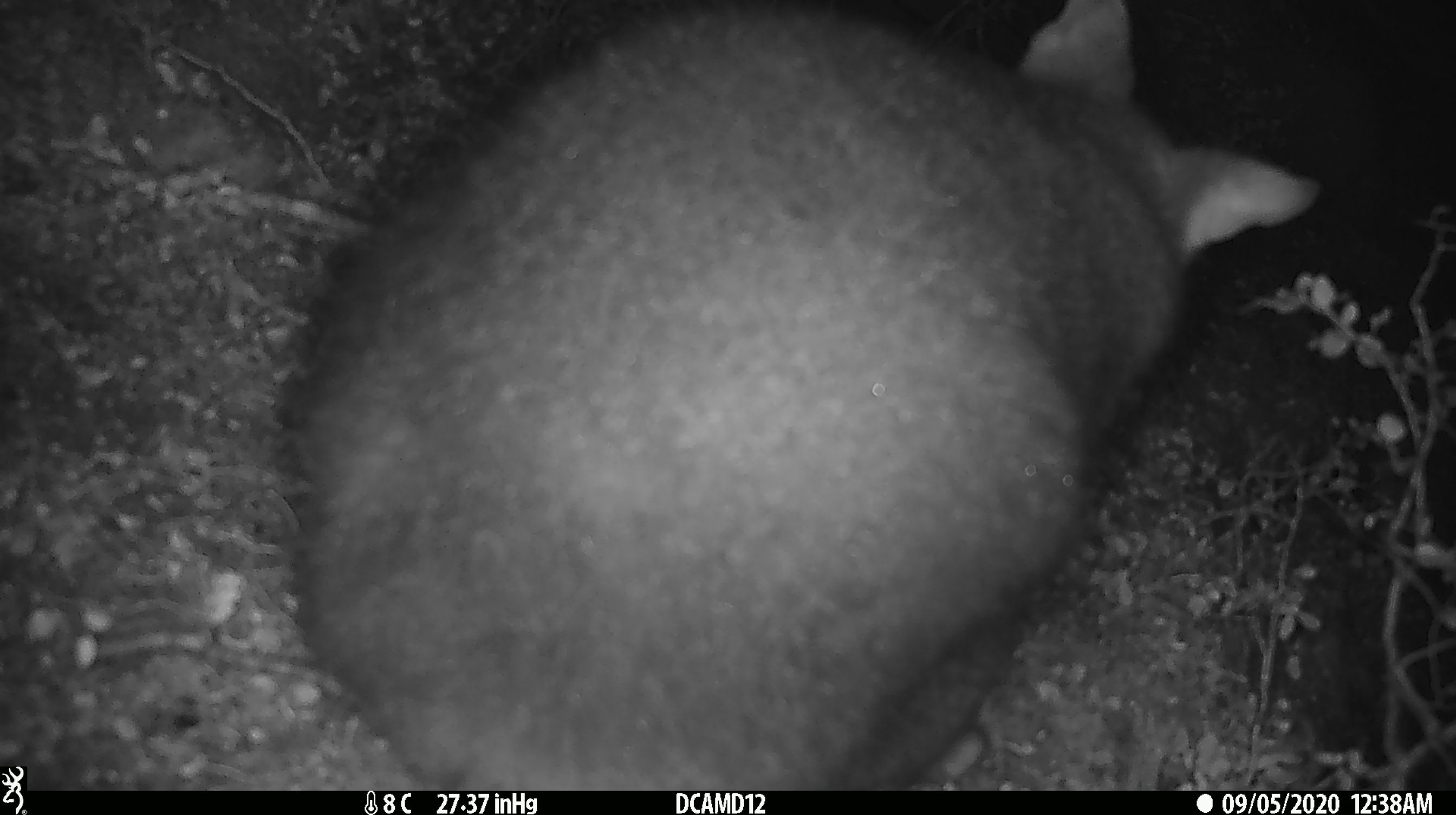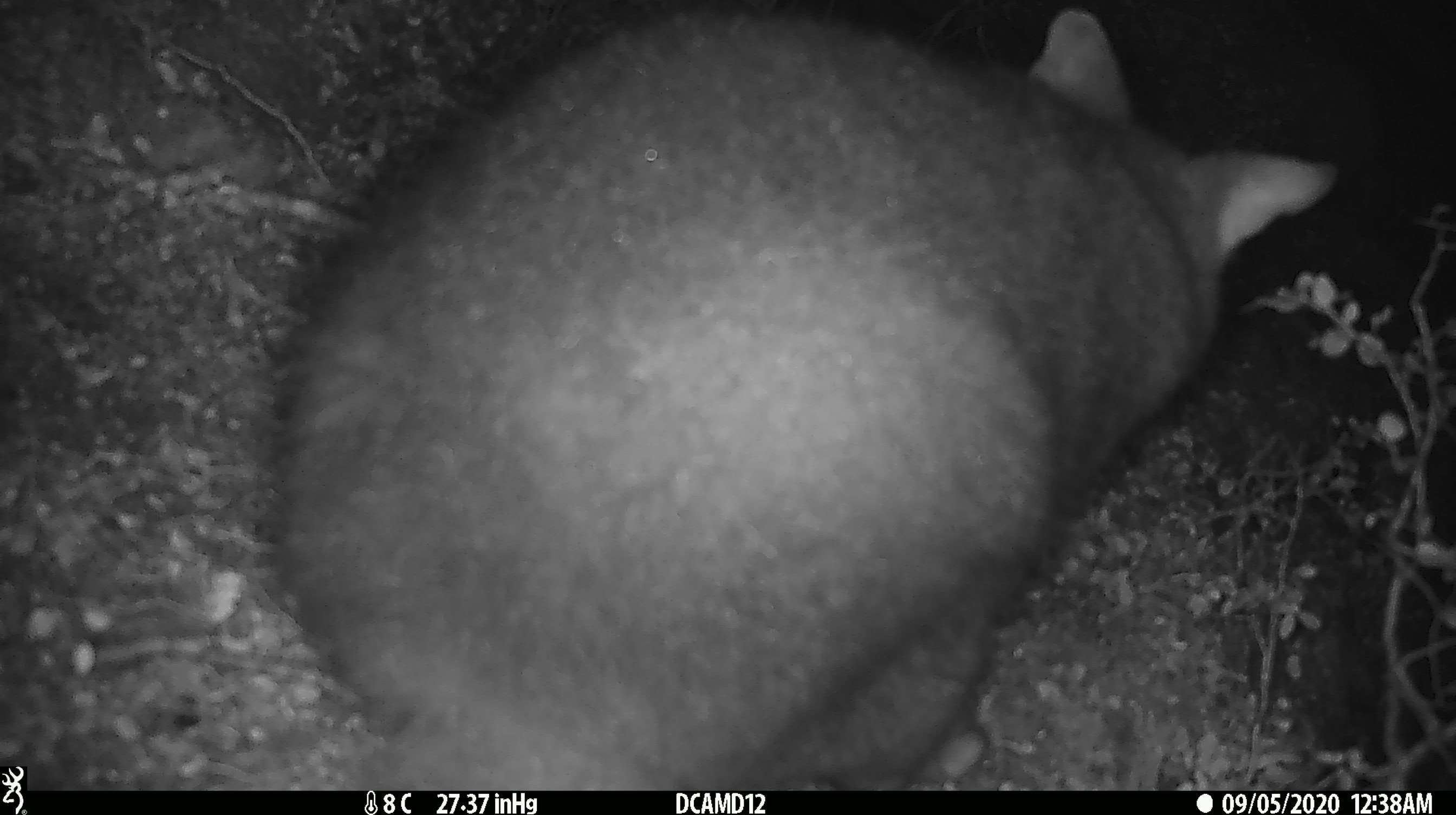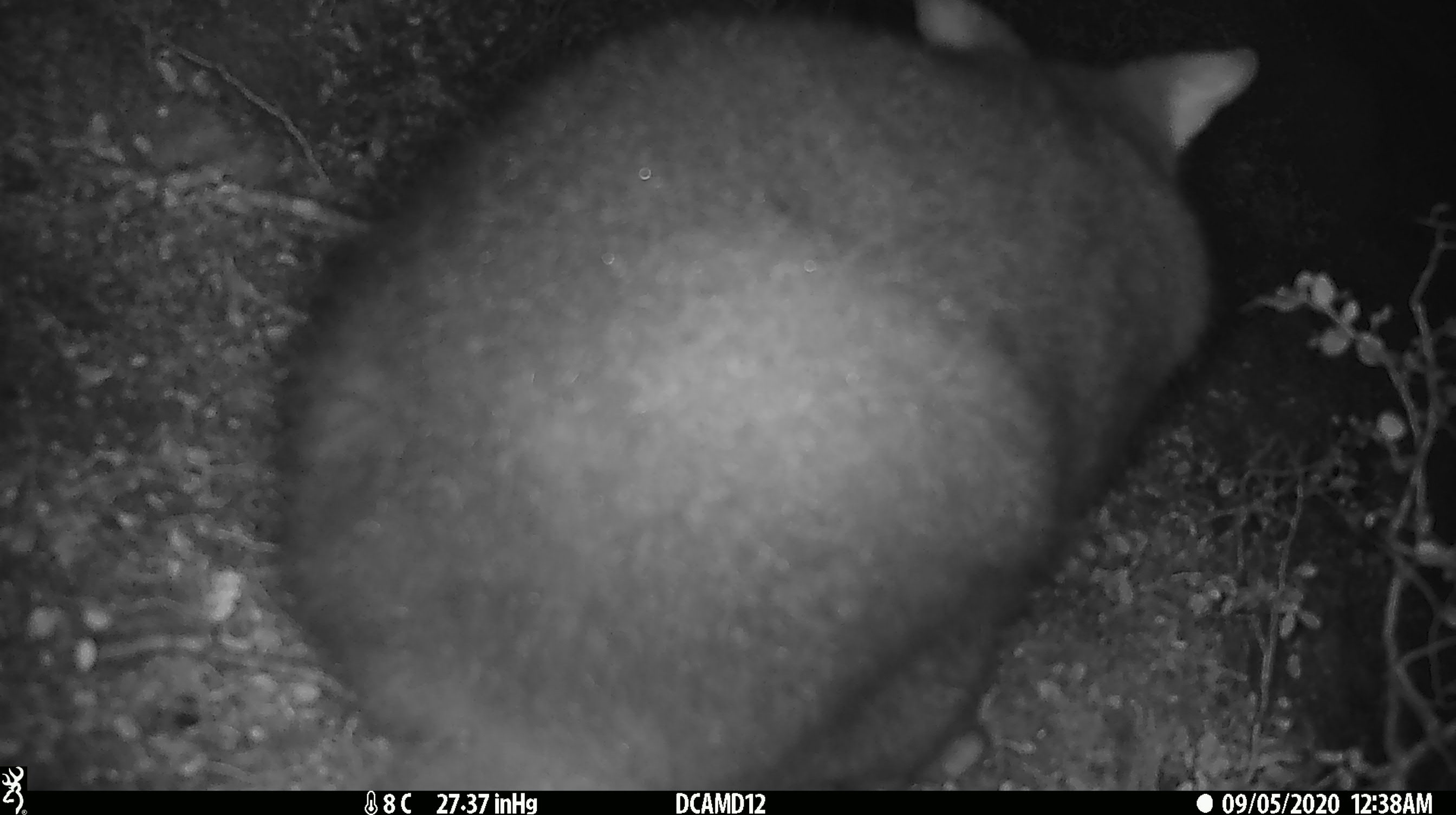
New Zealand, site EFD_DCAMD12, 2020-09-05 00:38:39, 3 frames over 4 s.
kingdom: Animalia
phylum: Chordata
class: Mammalia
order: Diprotodontia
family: Phalangeridae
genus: Trichosurus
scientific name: Trichosurus vulpecula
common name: common brushtail possum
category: possum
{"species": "possum (common brushtail possum) (Trichosurus vulpecula)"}